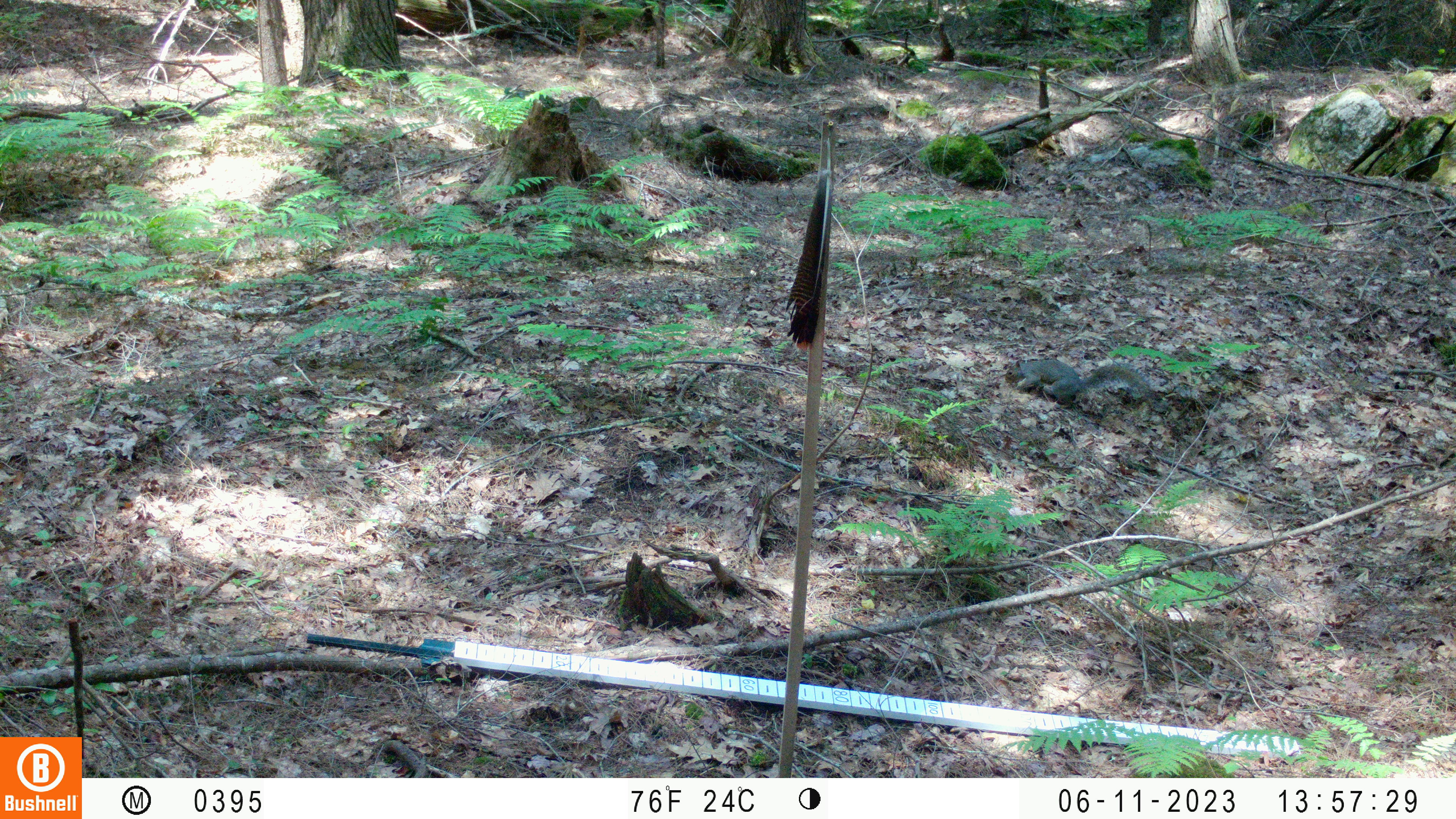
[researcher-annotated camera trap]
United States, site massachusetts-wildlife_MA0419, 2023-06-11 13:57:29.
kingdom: Animalia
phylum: Chordata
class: Mammalia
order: Rodentia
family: Sciuridae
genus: Sciurus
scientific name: Sciurus carolinensis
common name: gray squirrel